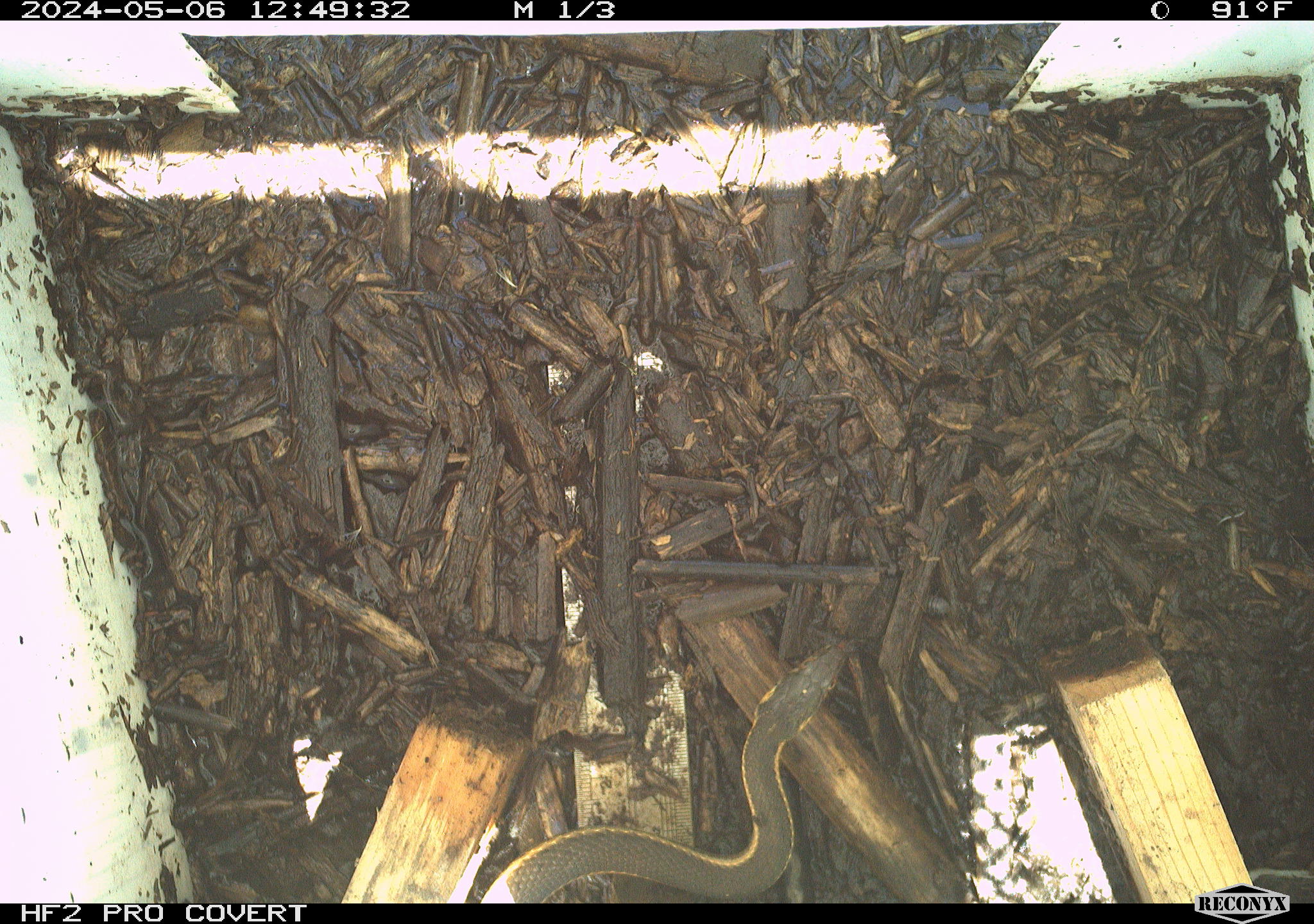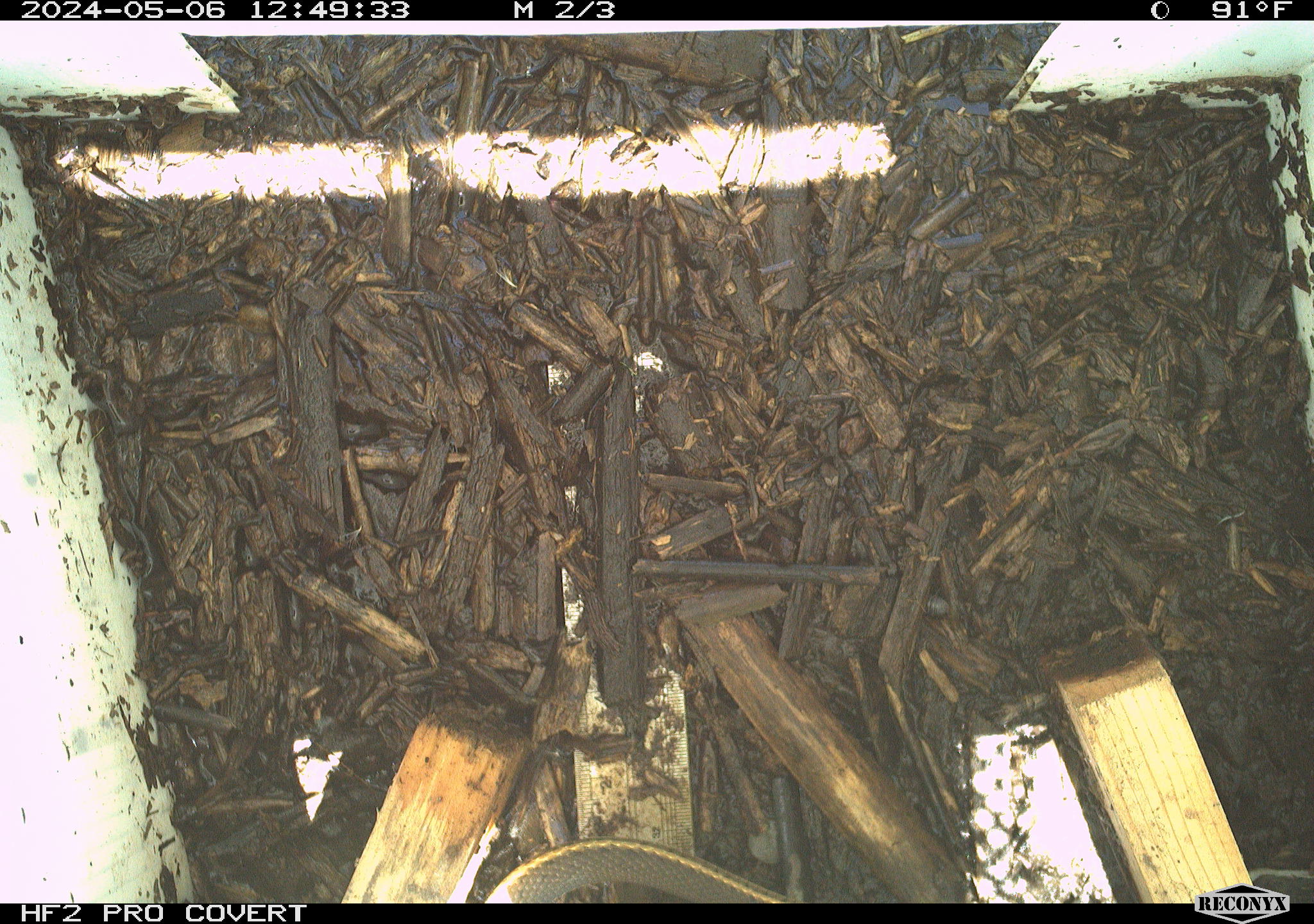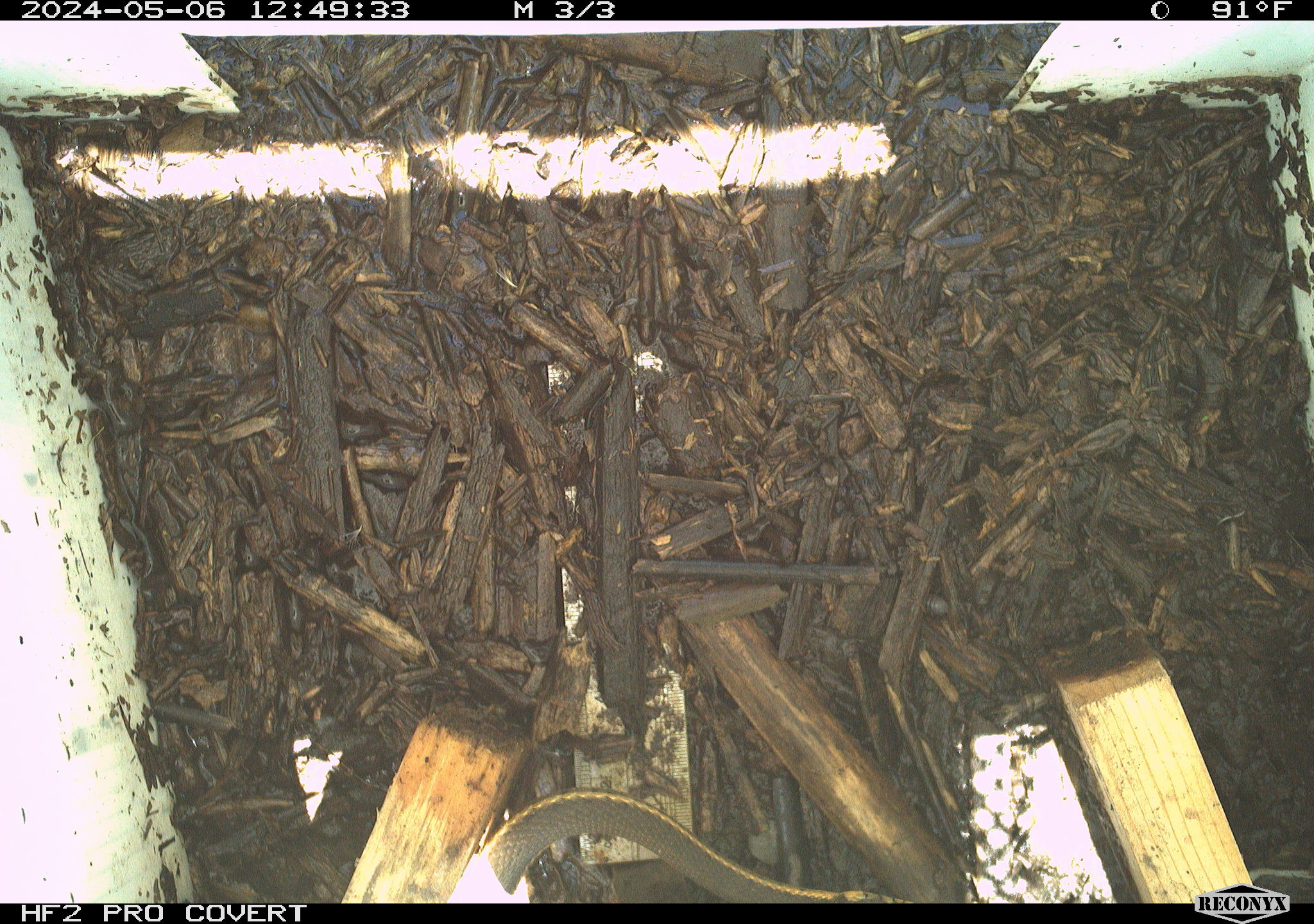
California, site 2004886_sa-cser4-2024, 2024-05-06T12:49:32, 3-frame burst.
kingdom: Animalia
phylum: Chordata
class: Reptilia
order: Squamata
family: Colubridae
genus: Thamnophis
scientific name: Thamnophis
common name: american gartersnakes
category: thamnophis species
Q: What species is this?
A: Thamnophis species (american gartersnakes) (Thamnophis).